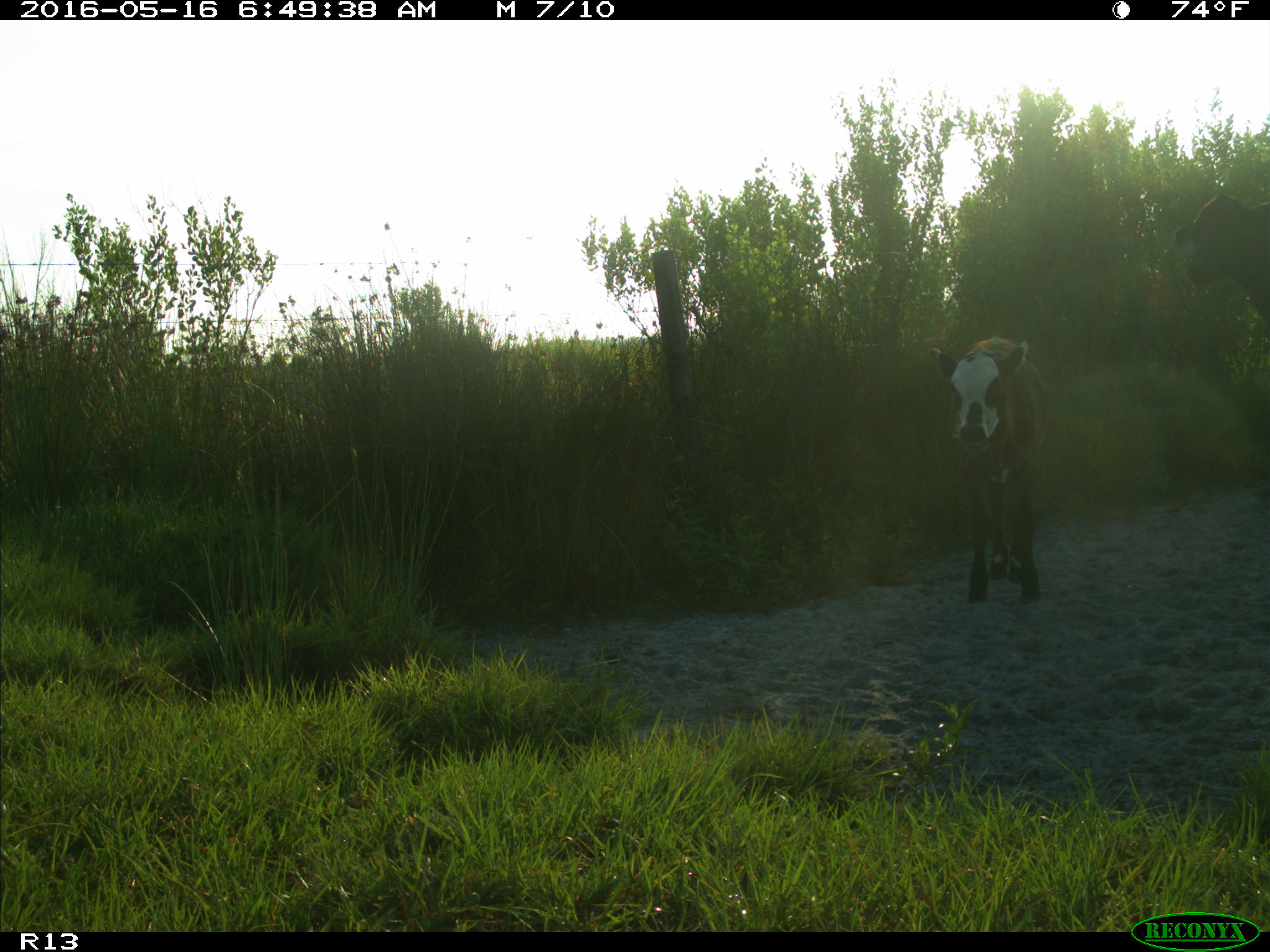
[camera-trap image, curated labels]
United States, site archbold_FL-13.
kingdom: Animalia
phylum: Chordata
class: Mammalia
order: Artiodactyla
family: Bovidae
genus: Bos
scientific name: Bos taurus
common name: domestic cow